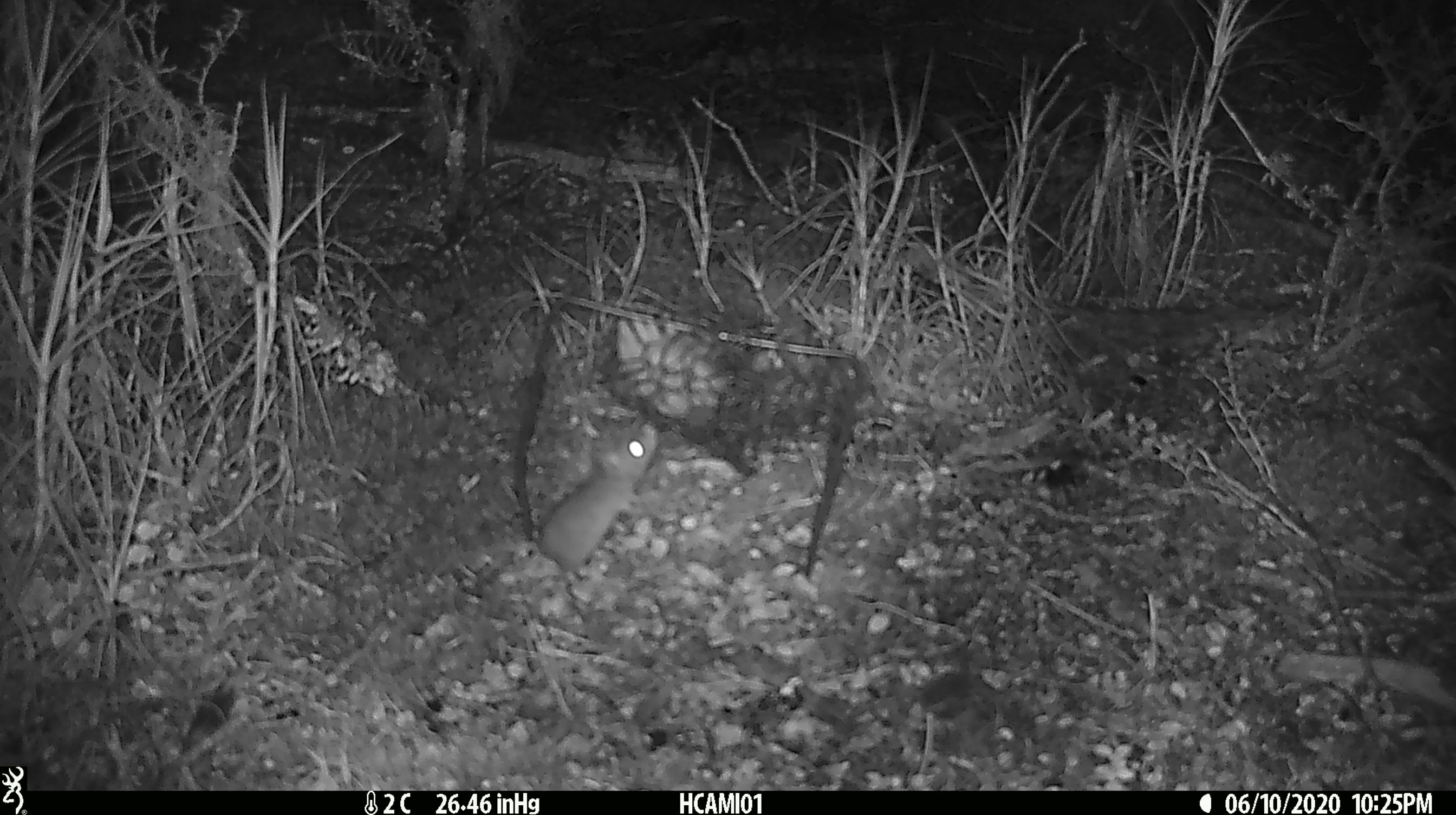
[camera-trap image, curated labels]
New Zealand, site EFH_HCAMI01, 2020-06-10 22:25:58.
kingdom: Animalia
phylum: Chordata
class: Mammalia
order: Rodentia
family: Muridae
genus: Mus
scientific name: Mus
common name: mouse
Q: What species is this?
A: Mouse (Mus).